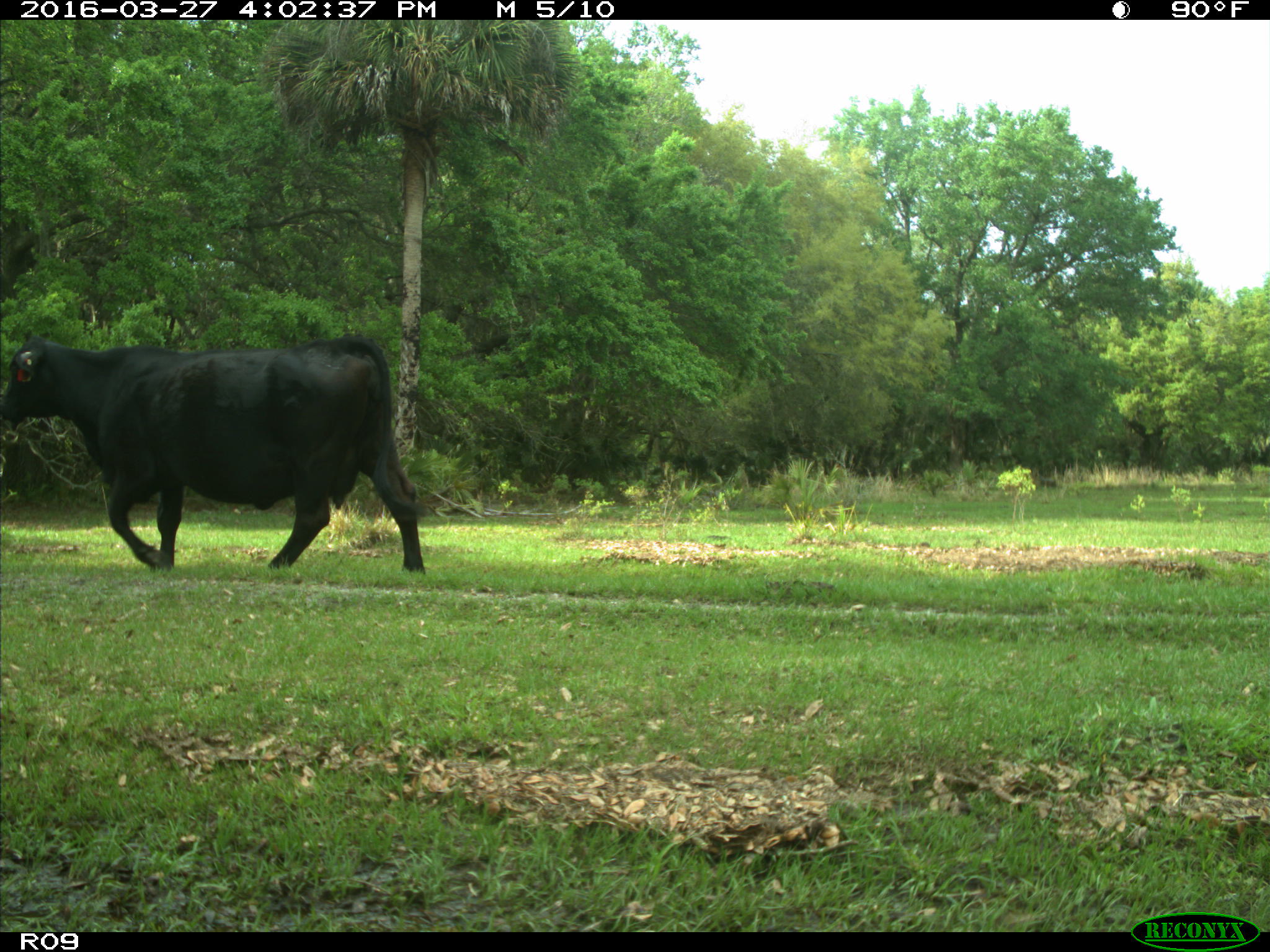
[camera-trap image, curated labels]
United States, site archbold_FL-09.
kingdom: Animalia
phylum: Chordata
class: Mammalia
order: Artiodactyla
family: Bovidae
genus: Bos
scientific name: Bos taurus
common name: domestic cow